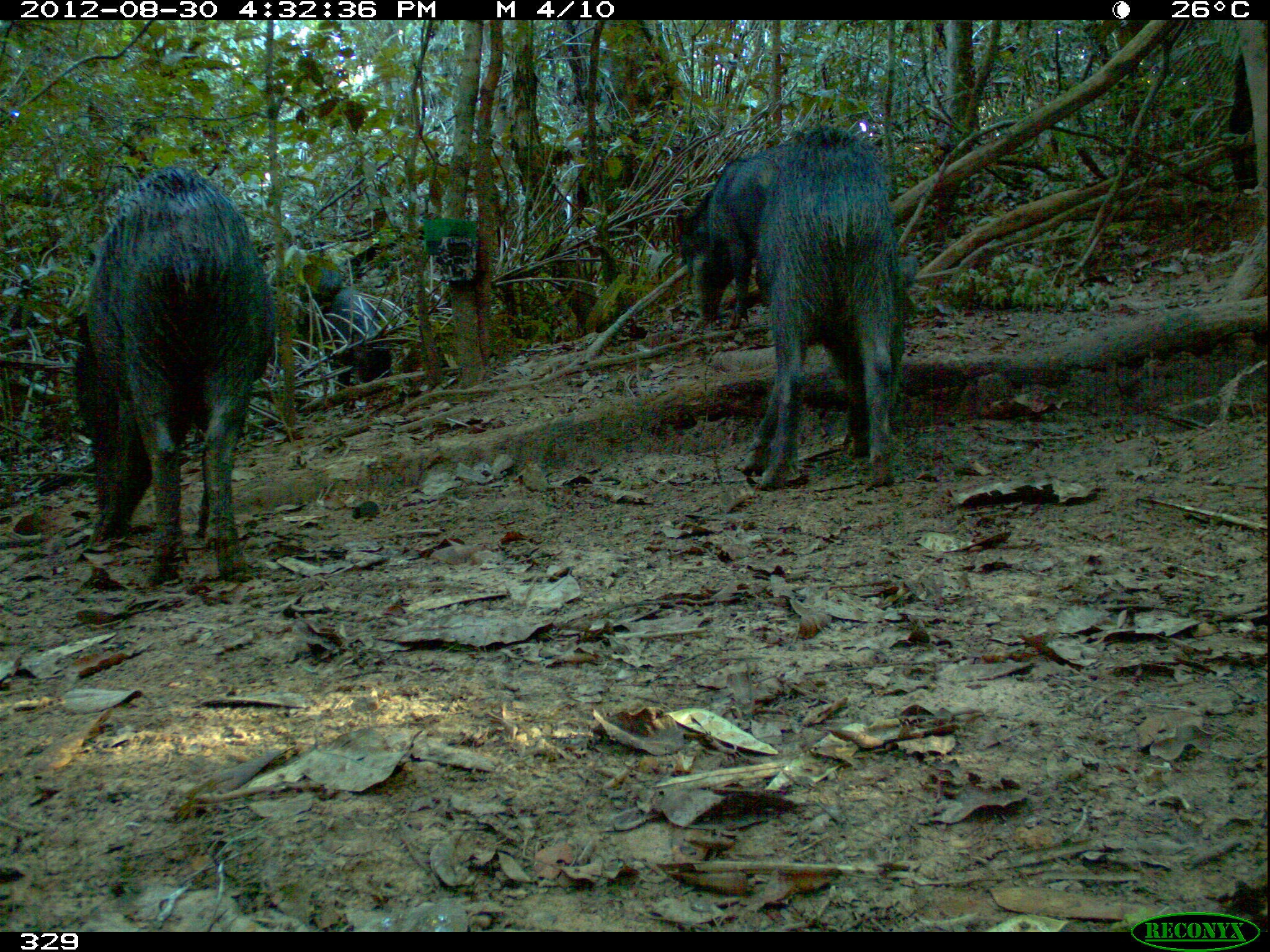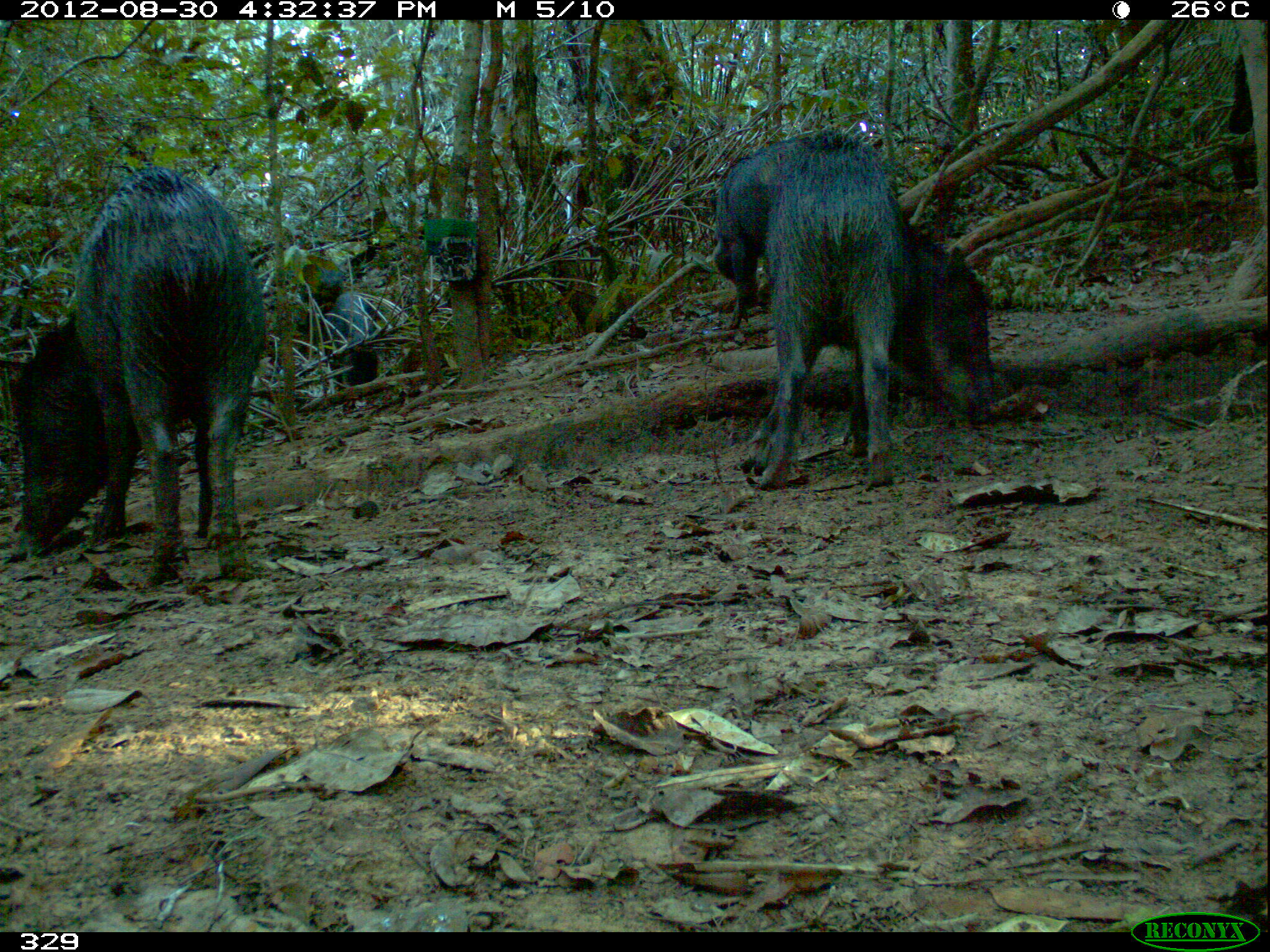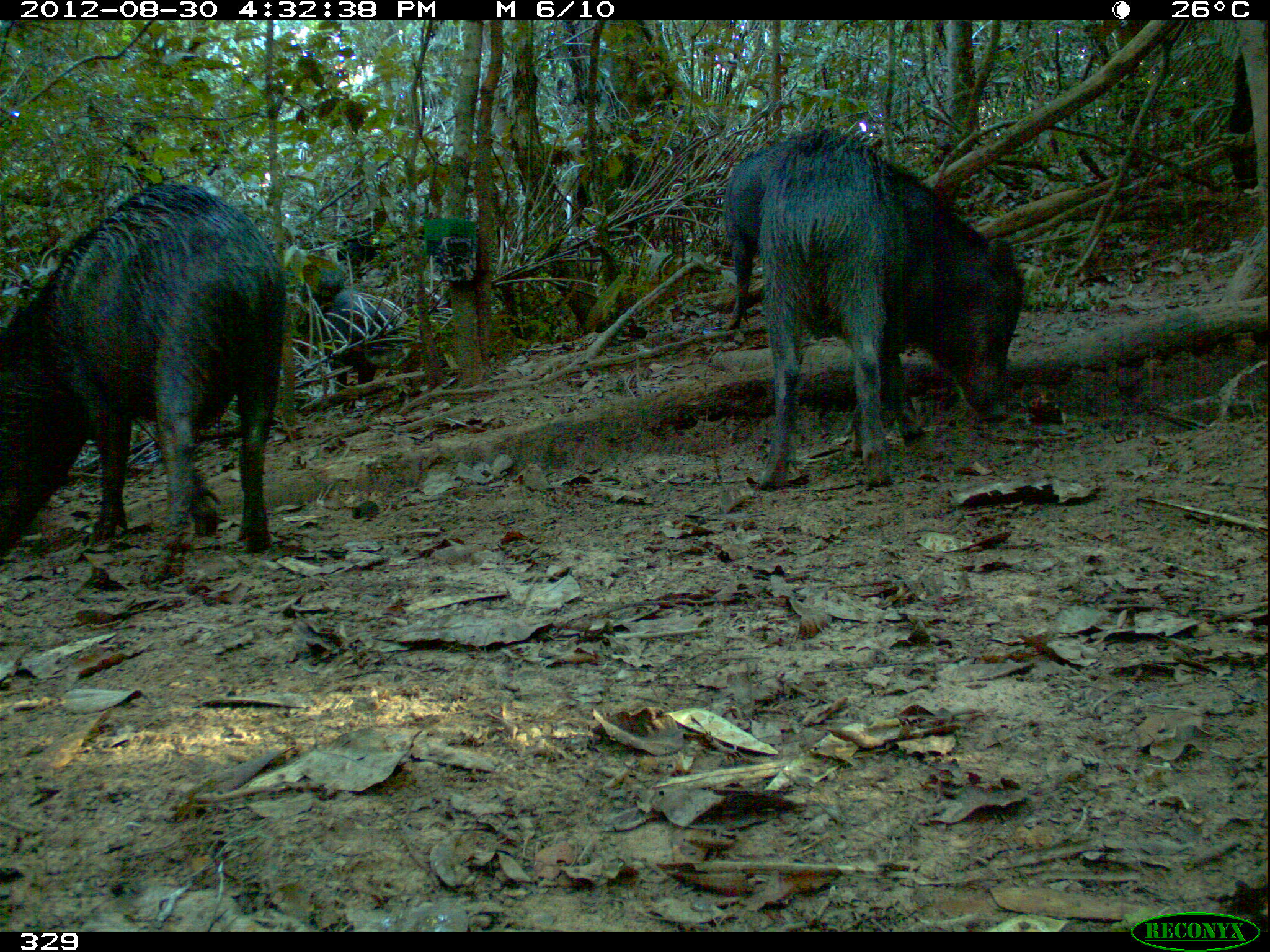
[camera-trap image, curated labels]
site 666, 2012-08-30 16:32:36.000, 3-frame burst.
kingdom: Animalia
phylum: Chordata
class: Mammalia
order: Artiodactyla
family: Tayassuidae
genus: Tayassu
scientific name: Tayassu pecari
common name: white-lipped peccary